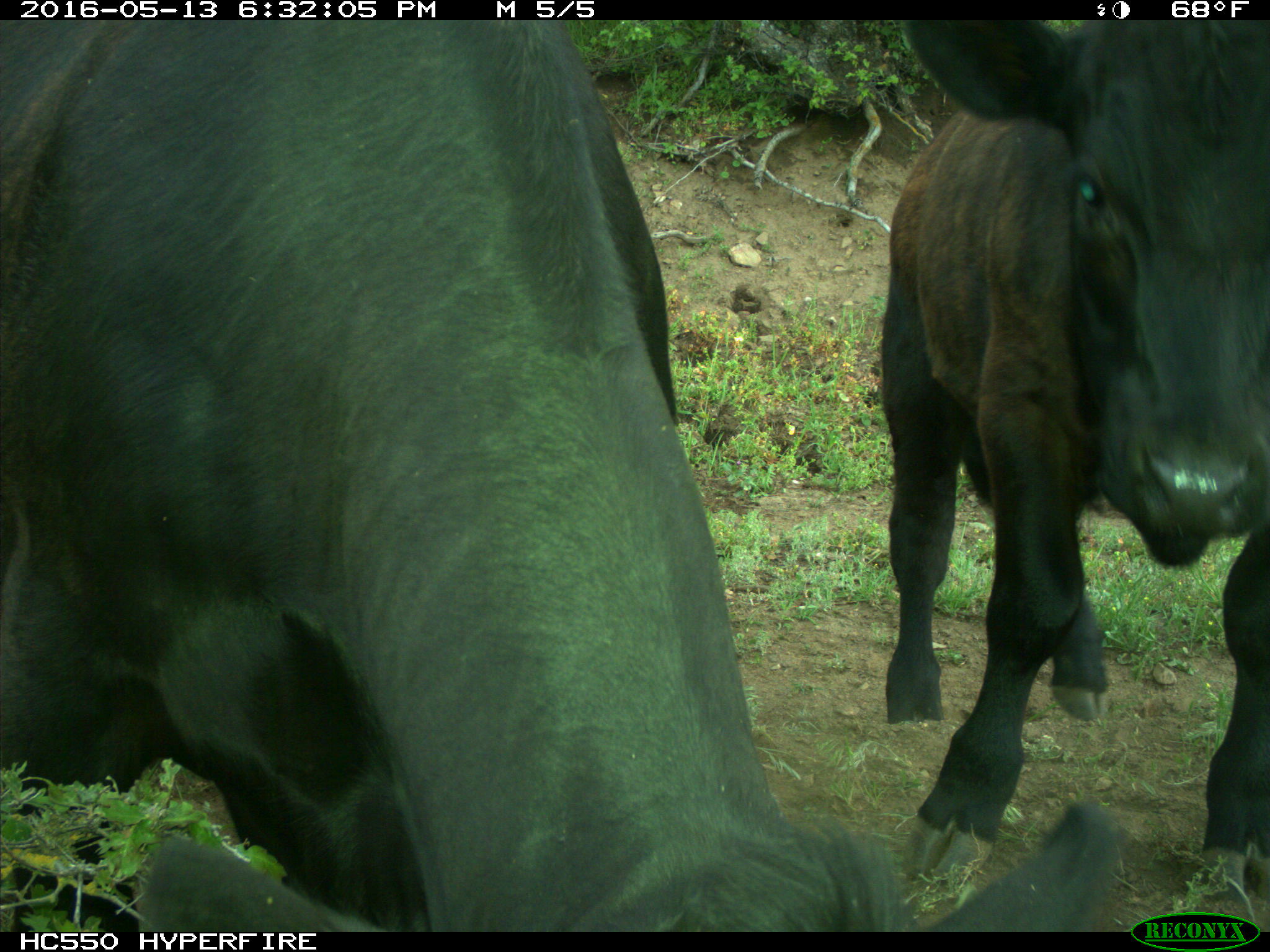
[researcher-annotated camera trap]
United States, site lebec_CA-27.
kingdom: Animalia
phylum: Chordata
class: Mammalia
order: Artiodactyla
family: Bovidae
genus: Bos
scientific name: Bos taurus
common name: domestic cow